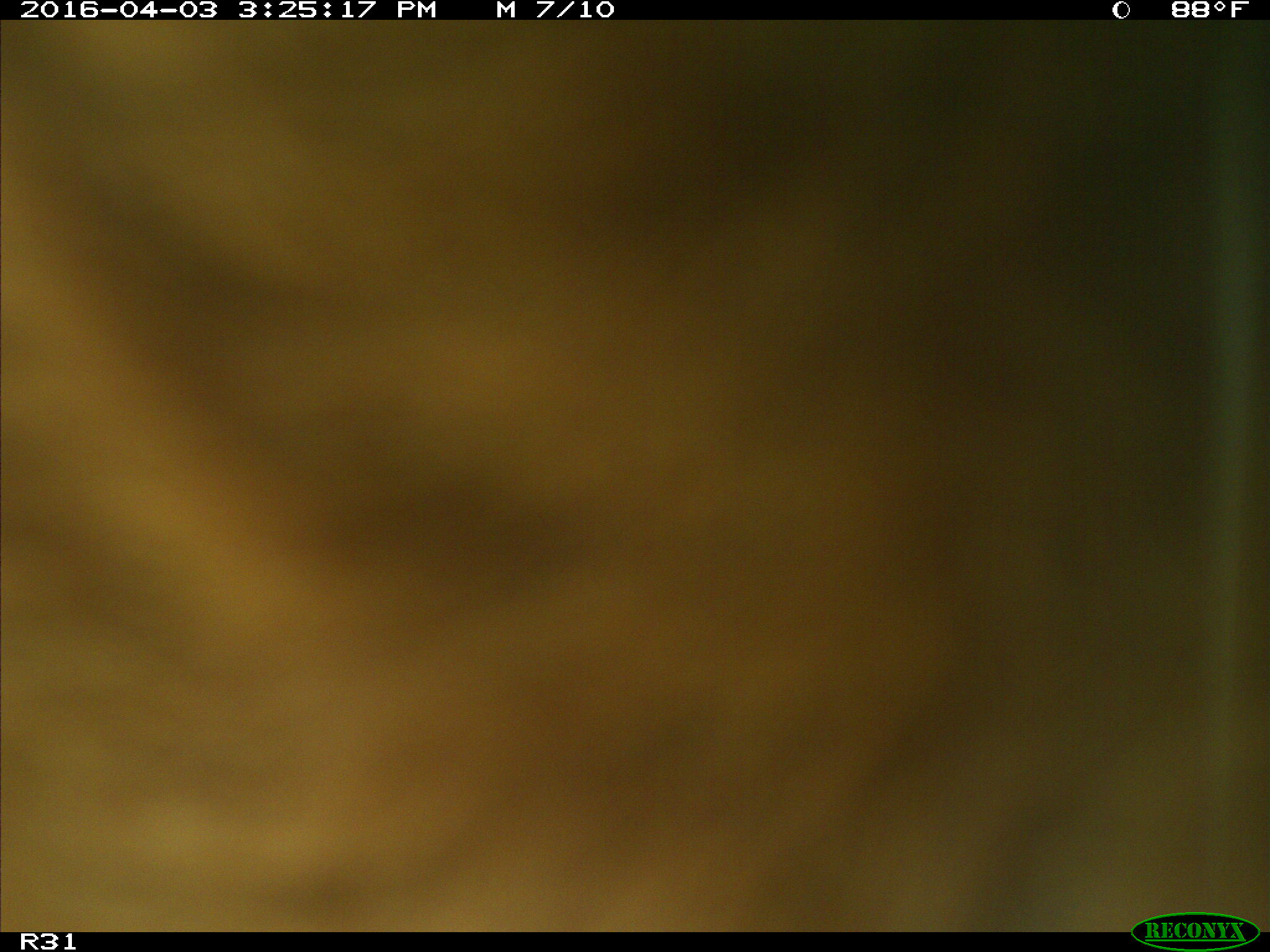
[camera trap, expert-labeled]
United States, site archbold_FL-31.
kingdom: Animalia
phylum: Chordata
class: Mammalia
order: Artiodactyla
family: Bovidae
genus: Bos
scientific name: Bos taurus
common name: domestic cow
Bos taurus (domestic cow).